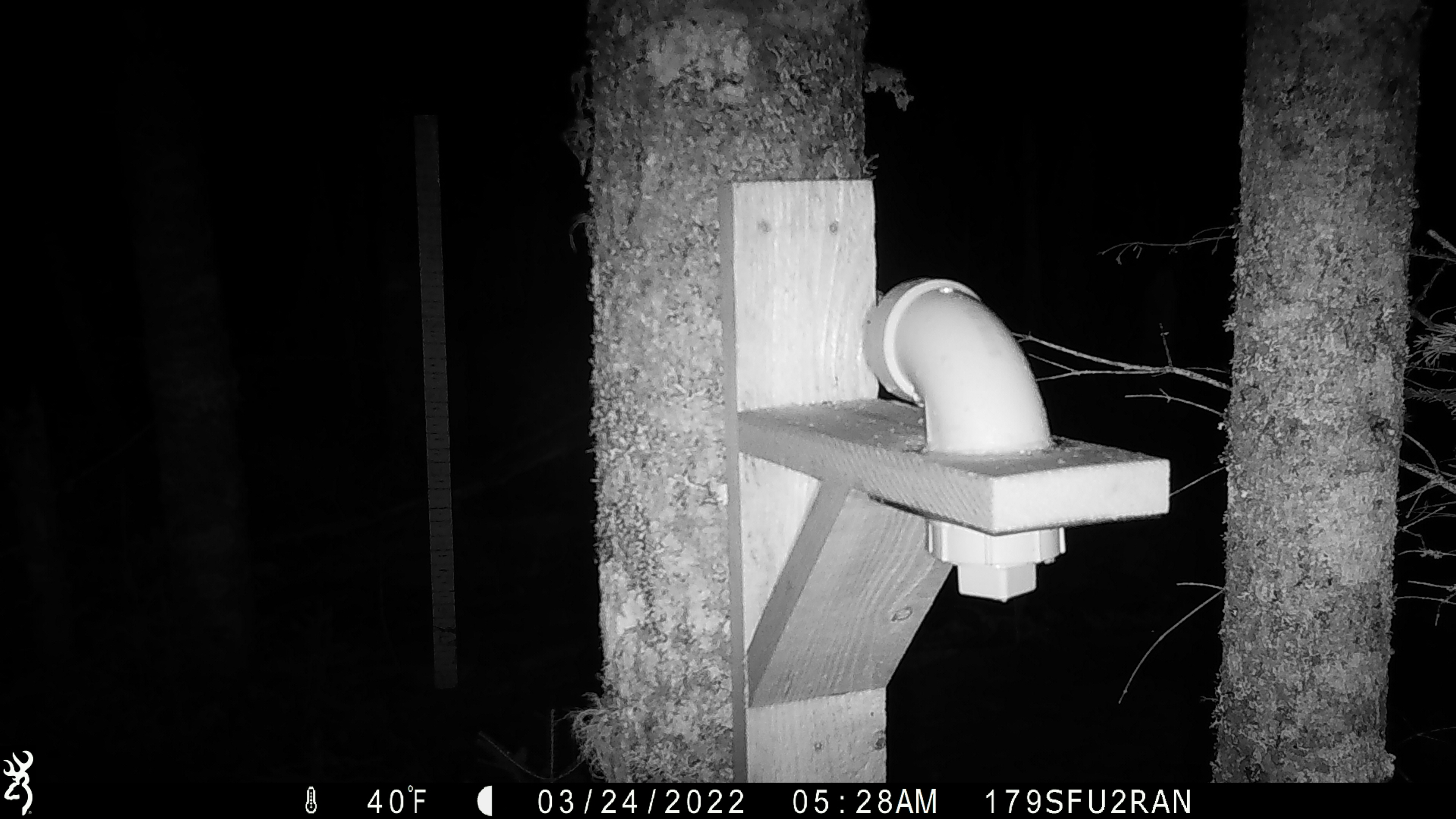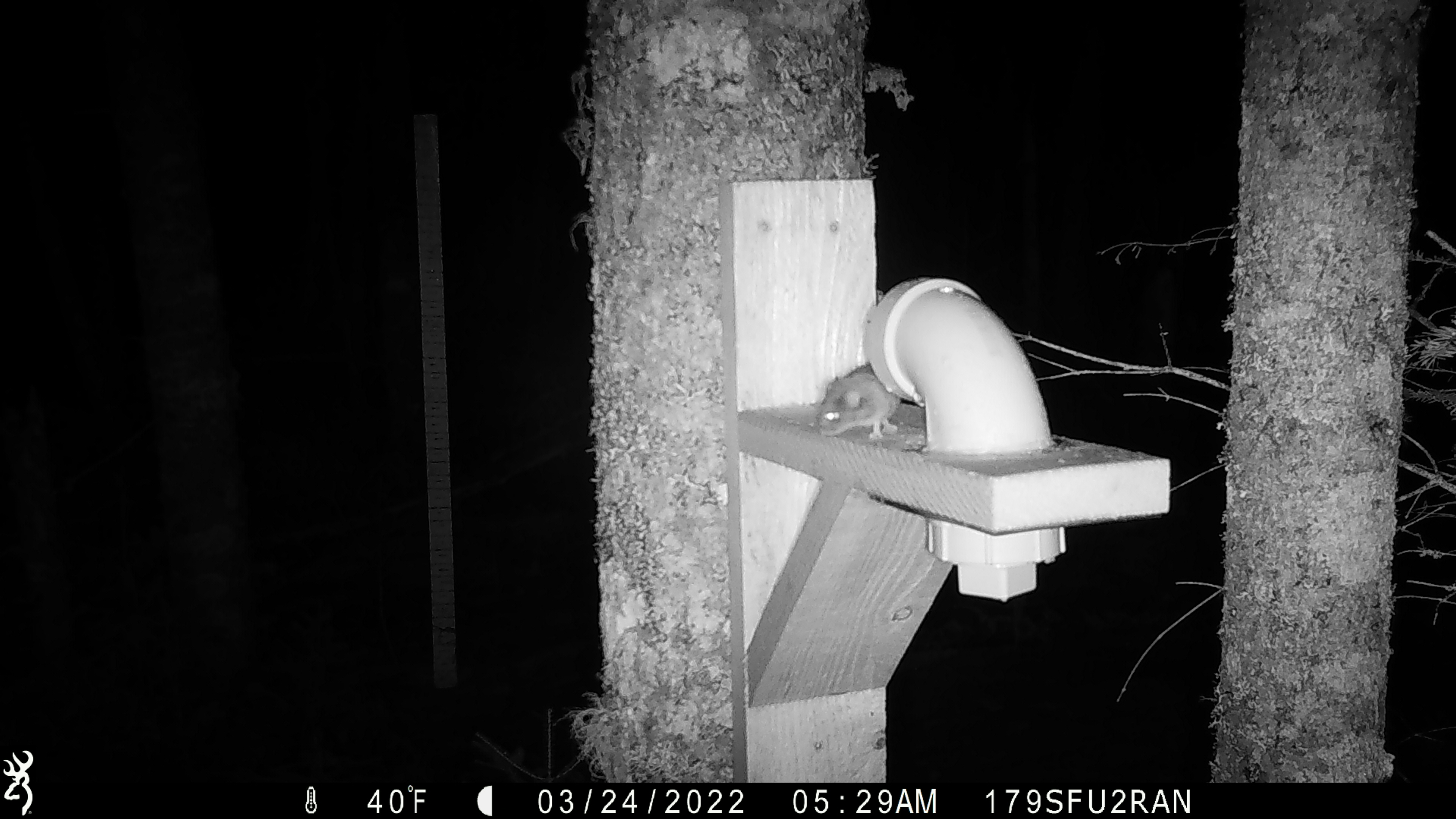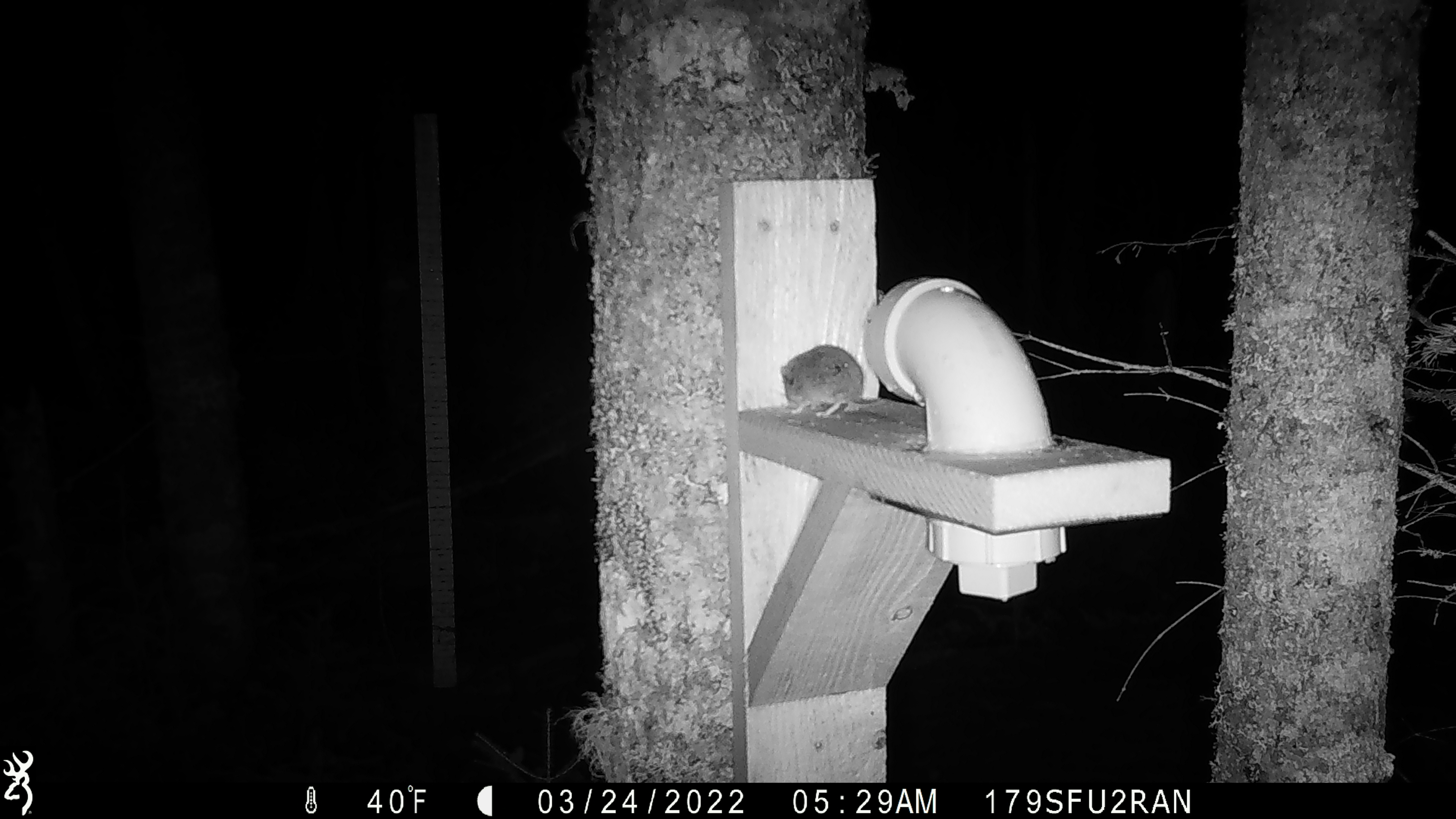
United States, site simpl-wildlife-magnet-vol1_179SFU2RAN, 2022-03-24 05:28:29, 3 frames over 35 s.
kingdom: Animalia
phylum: Chordata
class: Mammalia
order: Rodentia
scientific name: Rodentia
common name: mouse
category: mouse sp.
Mouse sp. (mouse) (Rodentia).